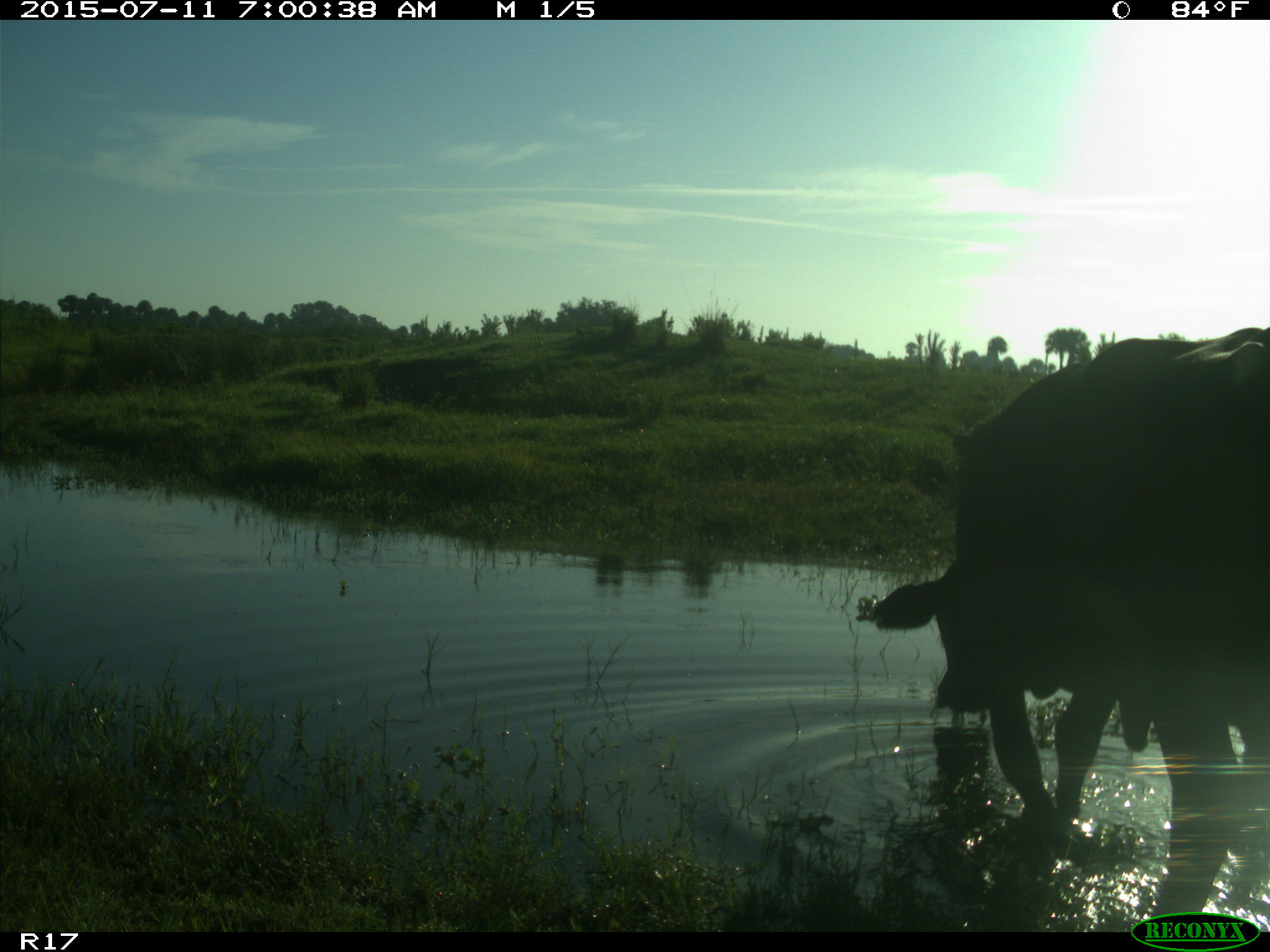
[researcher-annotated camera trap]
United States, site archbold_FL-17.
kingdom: Animalia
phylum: Chordata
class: Mammalia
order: Artiodactyla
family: Bovidae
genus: Bos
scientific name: Bos taurus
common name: domestic cow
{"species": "Bos taurus (domestic cow)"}